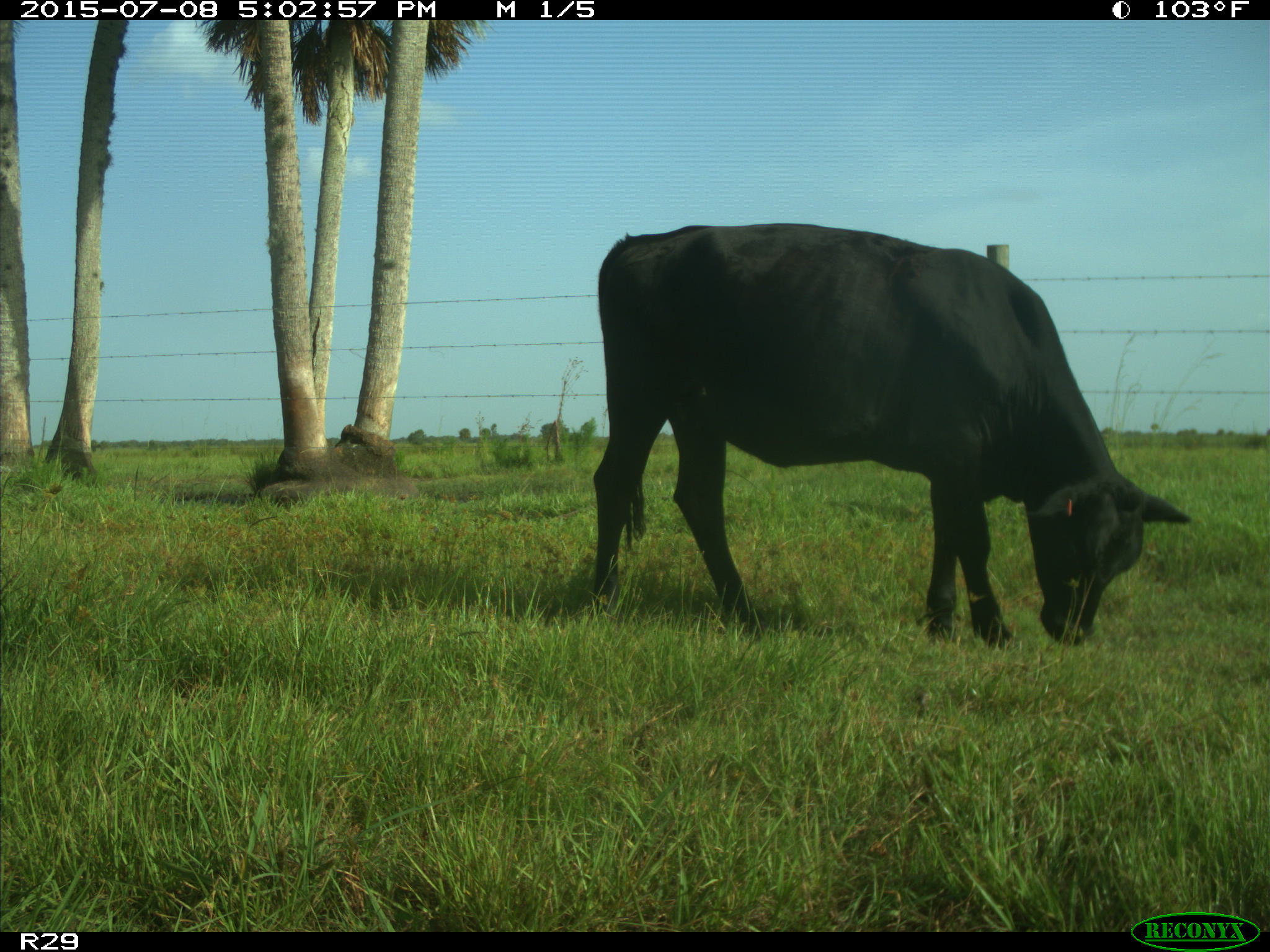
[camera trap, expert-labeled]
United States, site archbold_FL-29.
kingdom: Animalia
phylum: Chordata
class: Mammalia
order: Artiodactyla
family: Bovidae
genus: Bos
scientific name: Bos taurus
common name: domestic cow